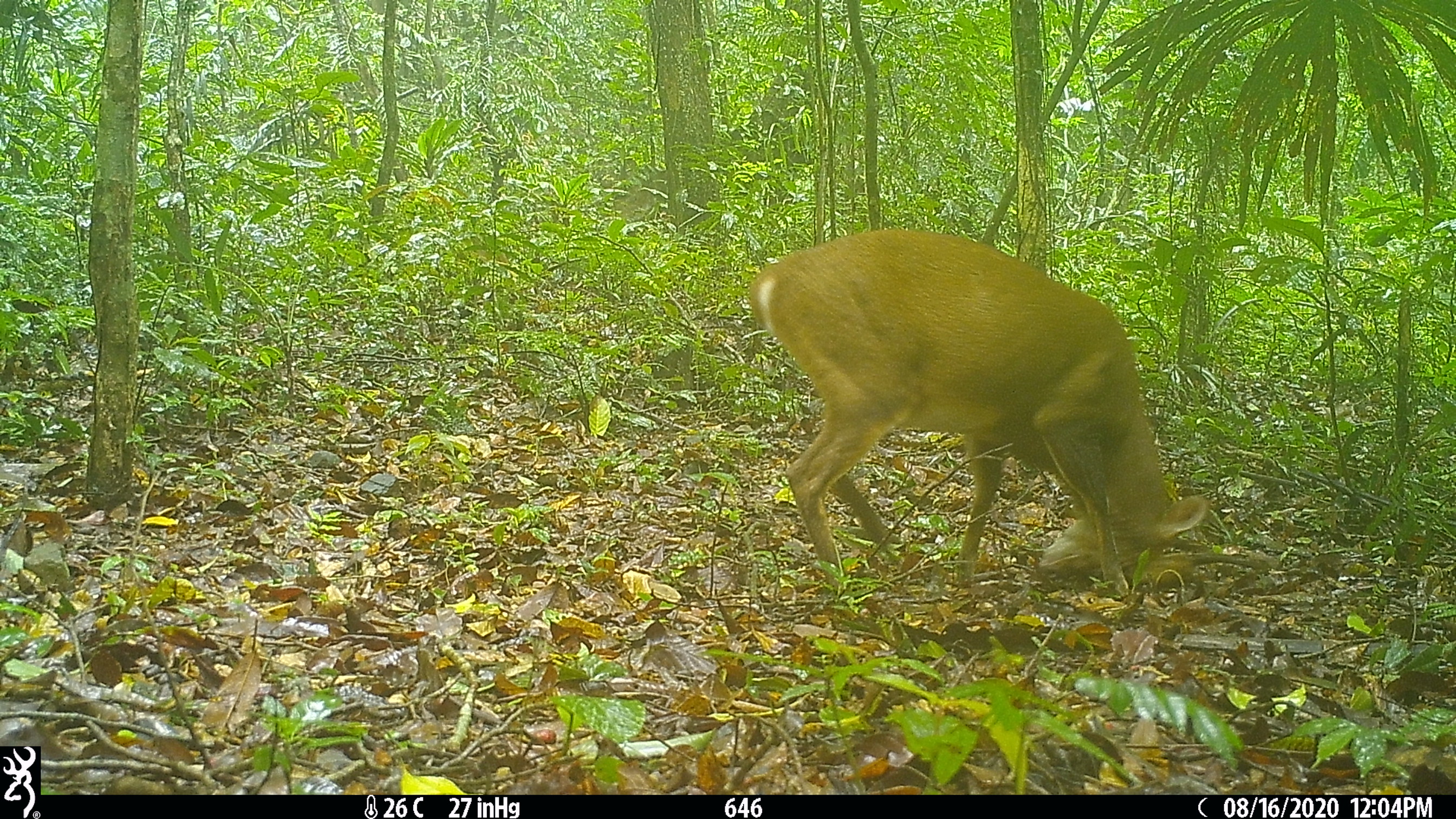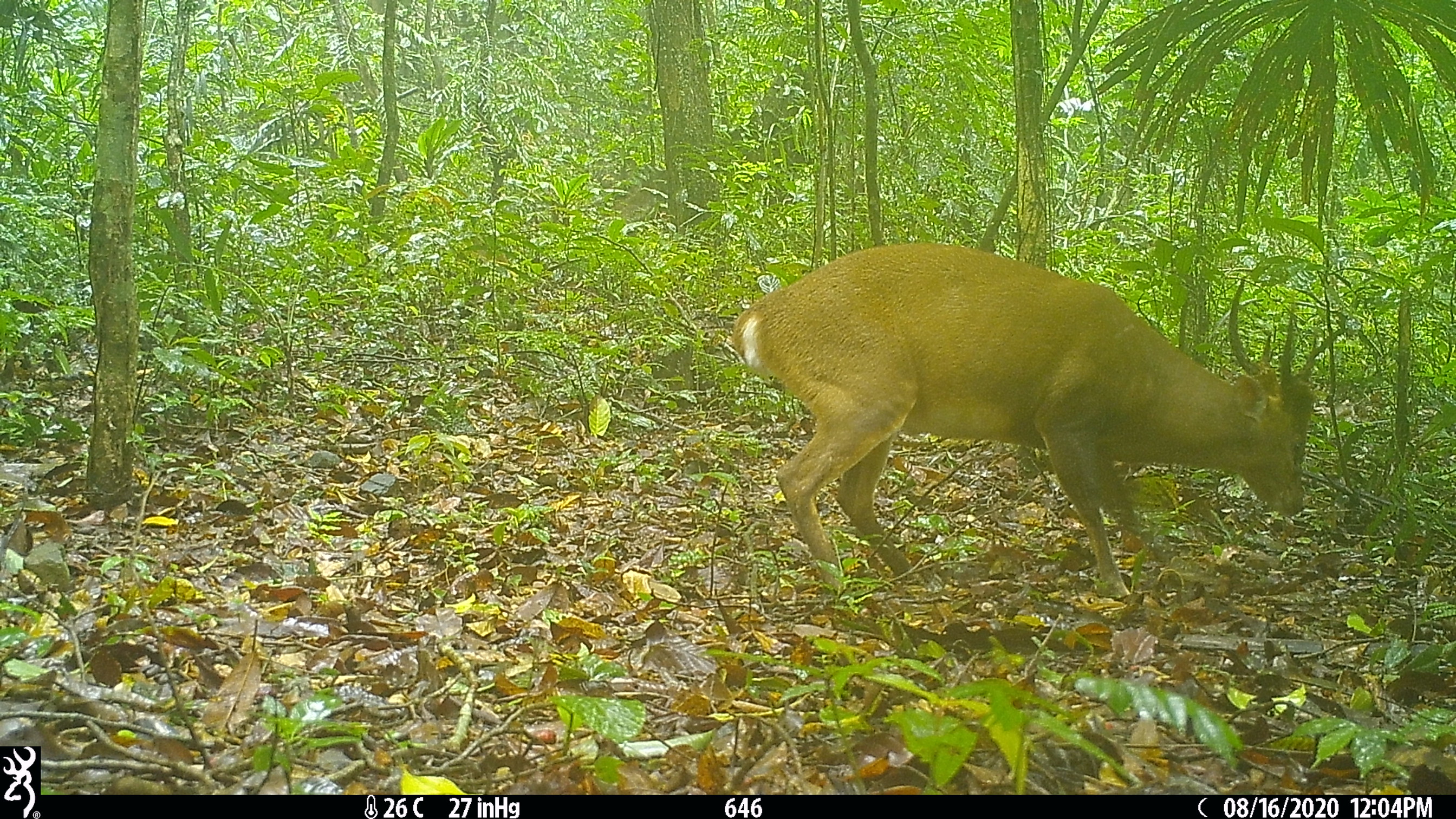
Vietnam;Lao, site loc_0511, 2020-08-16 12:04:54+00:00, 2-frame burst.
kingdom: Animalia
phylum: Chordata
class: Mammalia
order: Artiodactyla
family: Cervidae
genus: Muntiacus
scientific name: Muntiacus vuquangensis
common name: large-antlered muntjac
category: large antlered muntjac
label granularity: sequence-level